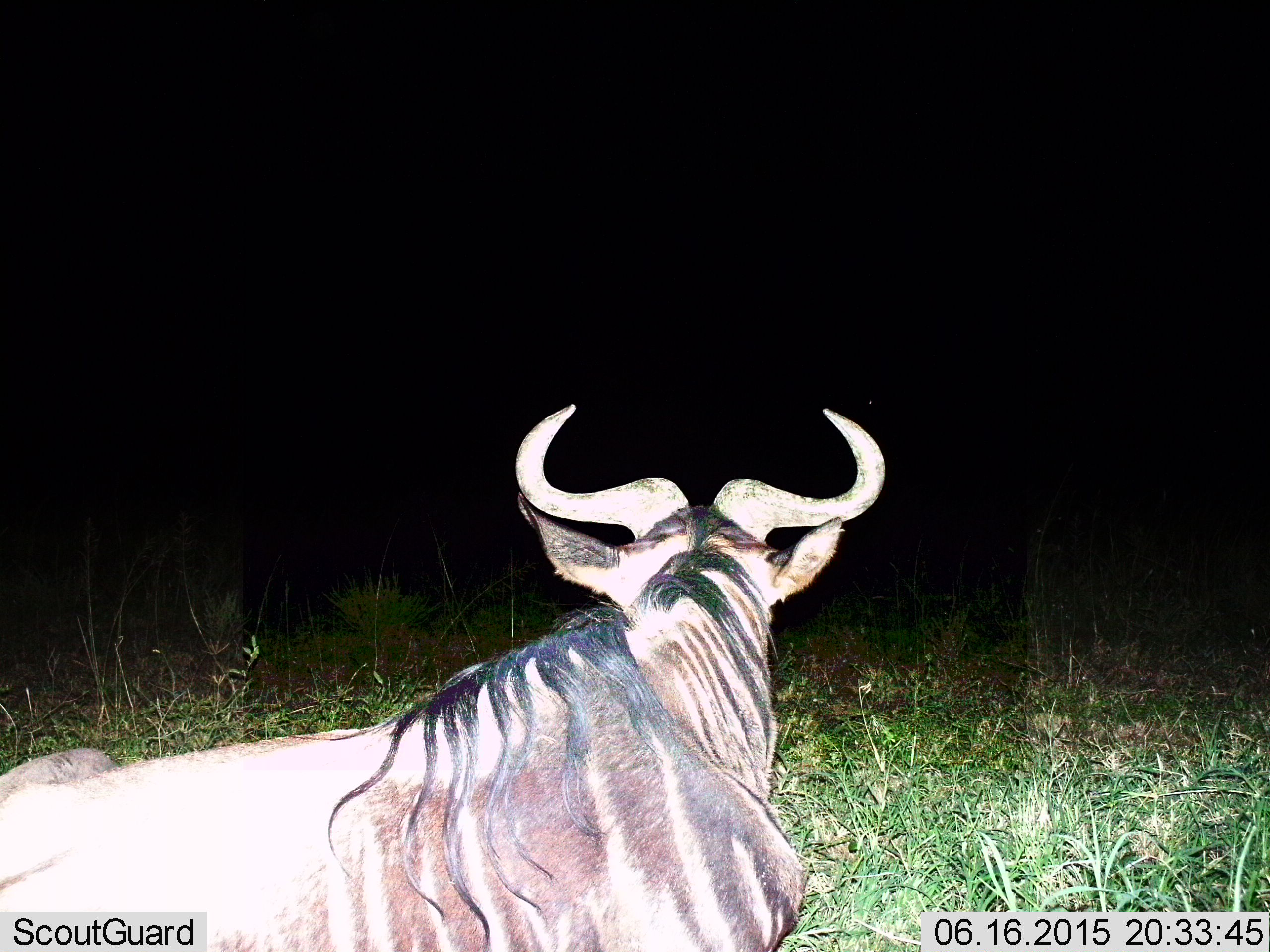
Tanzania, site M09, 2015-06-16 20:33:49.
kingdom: Animalia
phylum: Chordata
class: Mammalia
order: Artiodactyla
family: Bovidae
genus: Connochaetes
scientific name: Connochaetes taurinus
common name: blue wildebeest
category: wildebeest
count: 1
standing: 30%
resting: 60%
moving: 10%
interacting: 0%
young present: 0%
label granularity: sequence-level